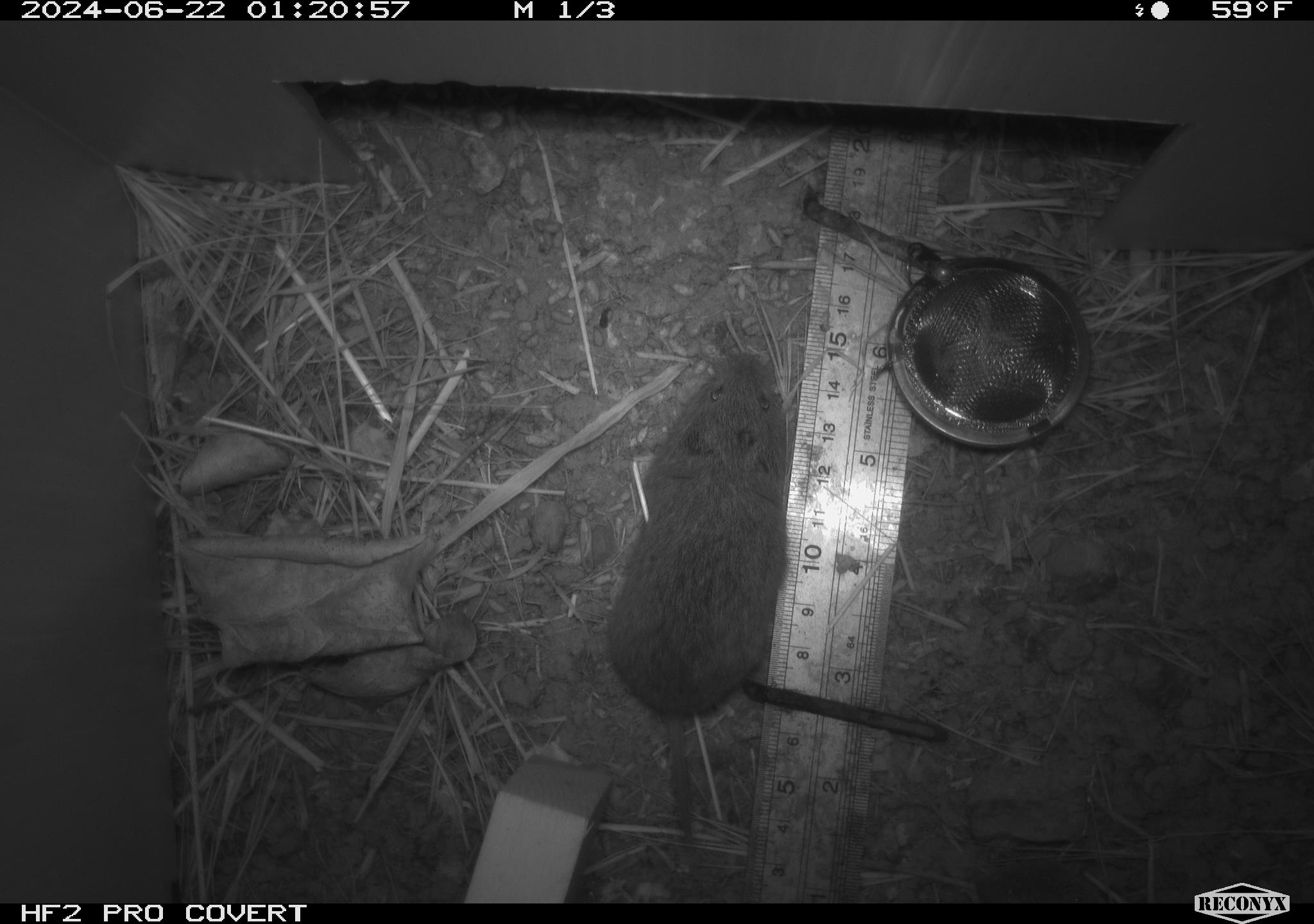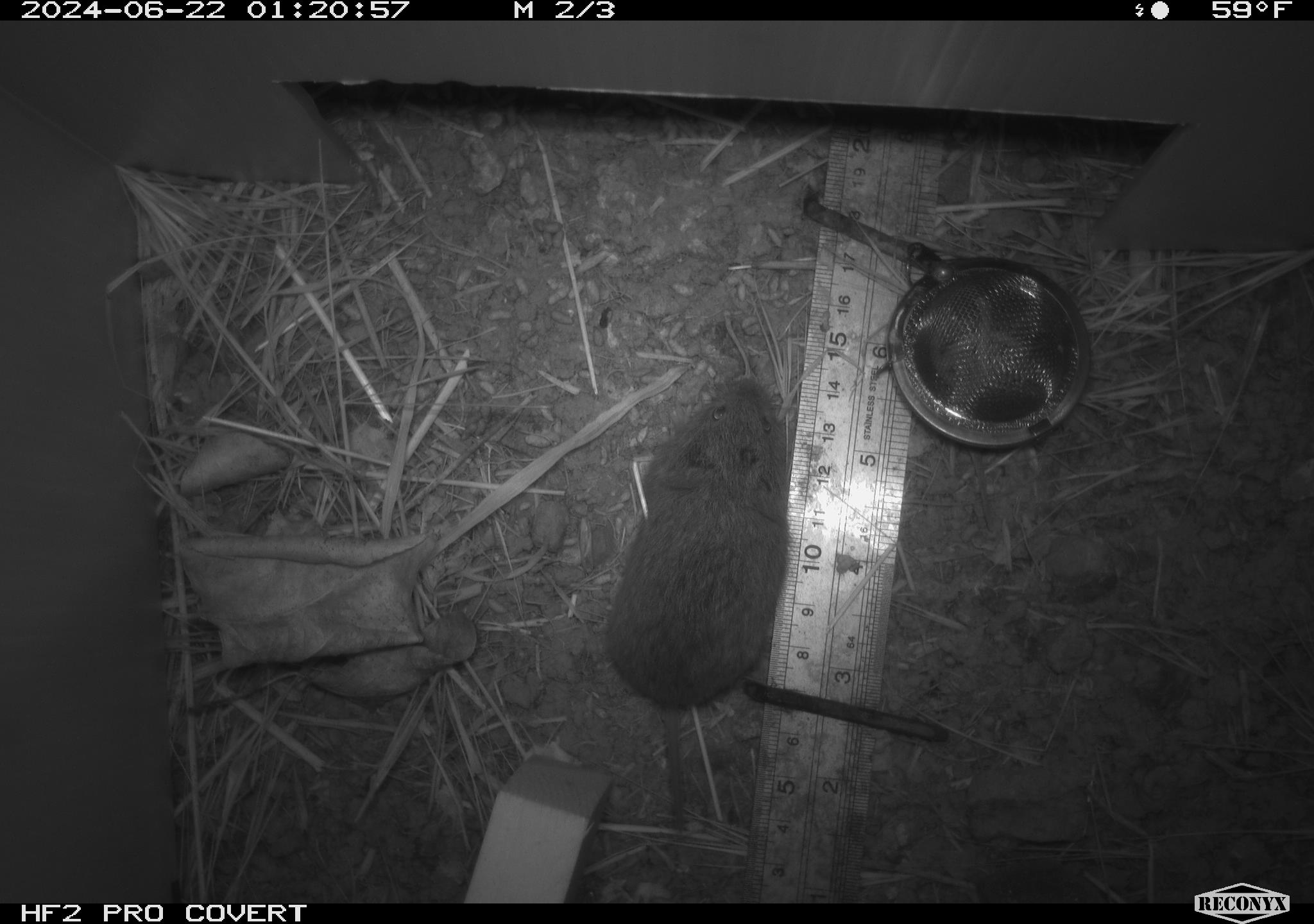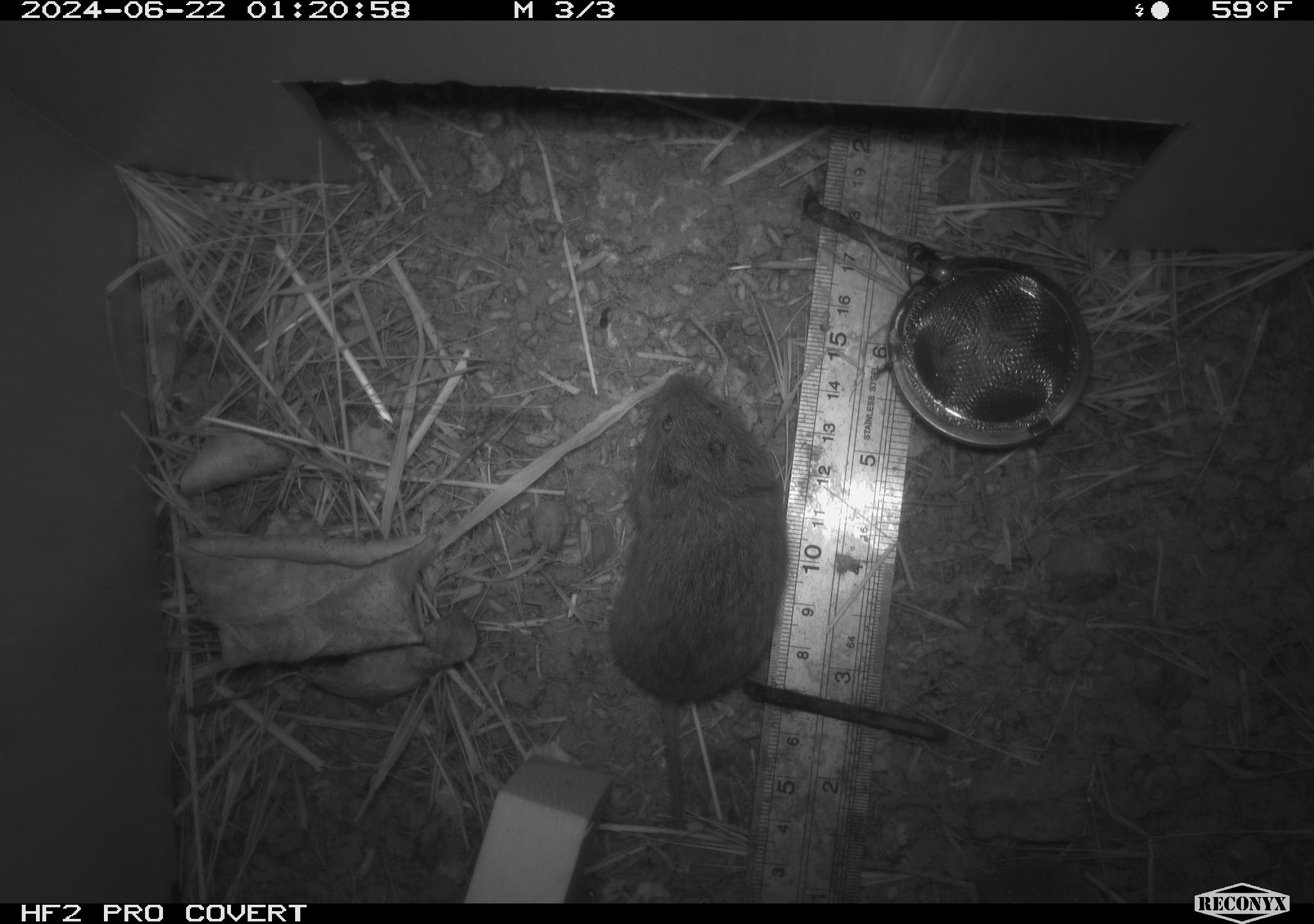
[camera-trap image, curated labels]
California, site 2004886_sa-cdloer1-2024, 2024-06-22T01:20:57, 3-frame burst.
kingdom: Animalia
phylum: Chordata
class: Mammalia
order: Rodentia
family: Cricetidae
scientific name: Arvicolinae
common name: voles, lemmings, and muskrats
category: arvicolinae subfamily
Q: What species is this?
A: Arvicolinae subfamily (voles, lemmings, and muskrats) (Arvicolinae).